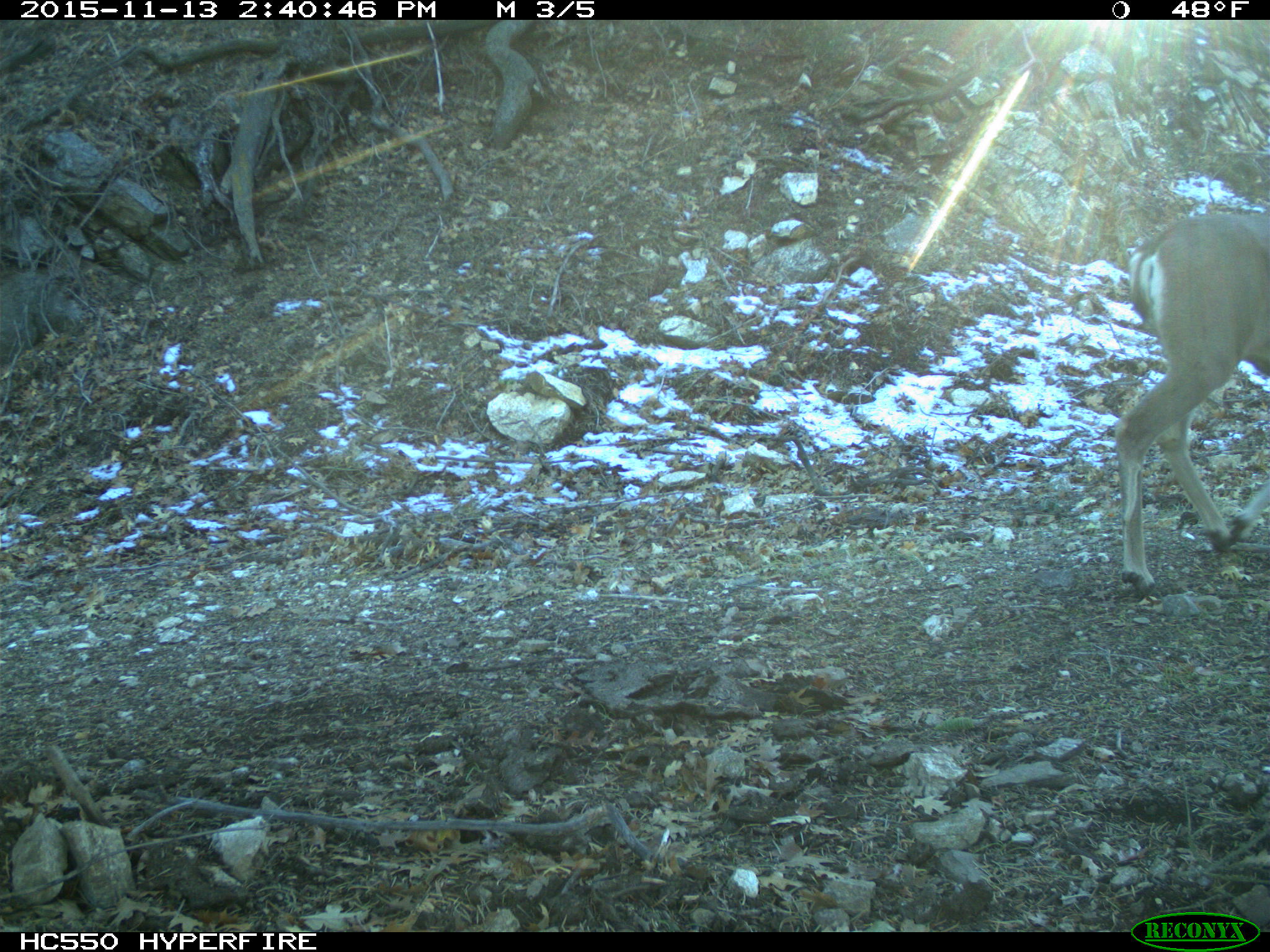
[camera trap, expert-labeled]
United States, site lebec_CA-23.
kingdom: Animalia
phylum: Chordata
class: Mammalia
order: Artiodactyla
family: Cervidae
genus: Odocoileus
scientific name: Odocoileus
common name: deer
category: unidentified deer